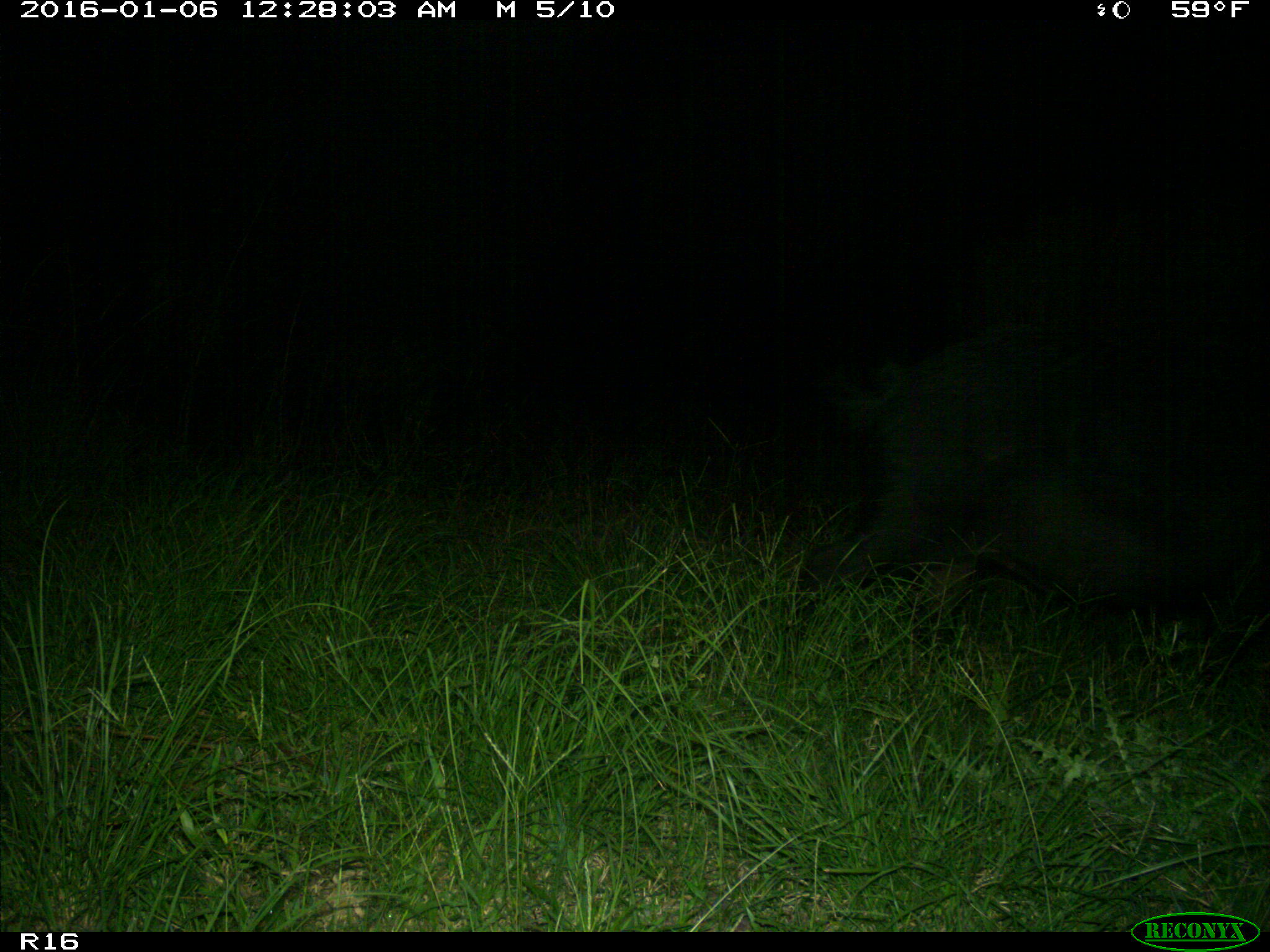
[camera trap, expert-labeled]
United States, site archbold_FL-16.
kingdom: Animalia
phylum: Chordata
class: Mammalia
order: Artiodactyla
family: Suidae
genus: Sus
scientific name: Sus scrofa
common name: wild boar